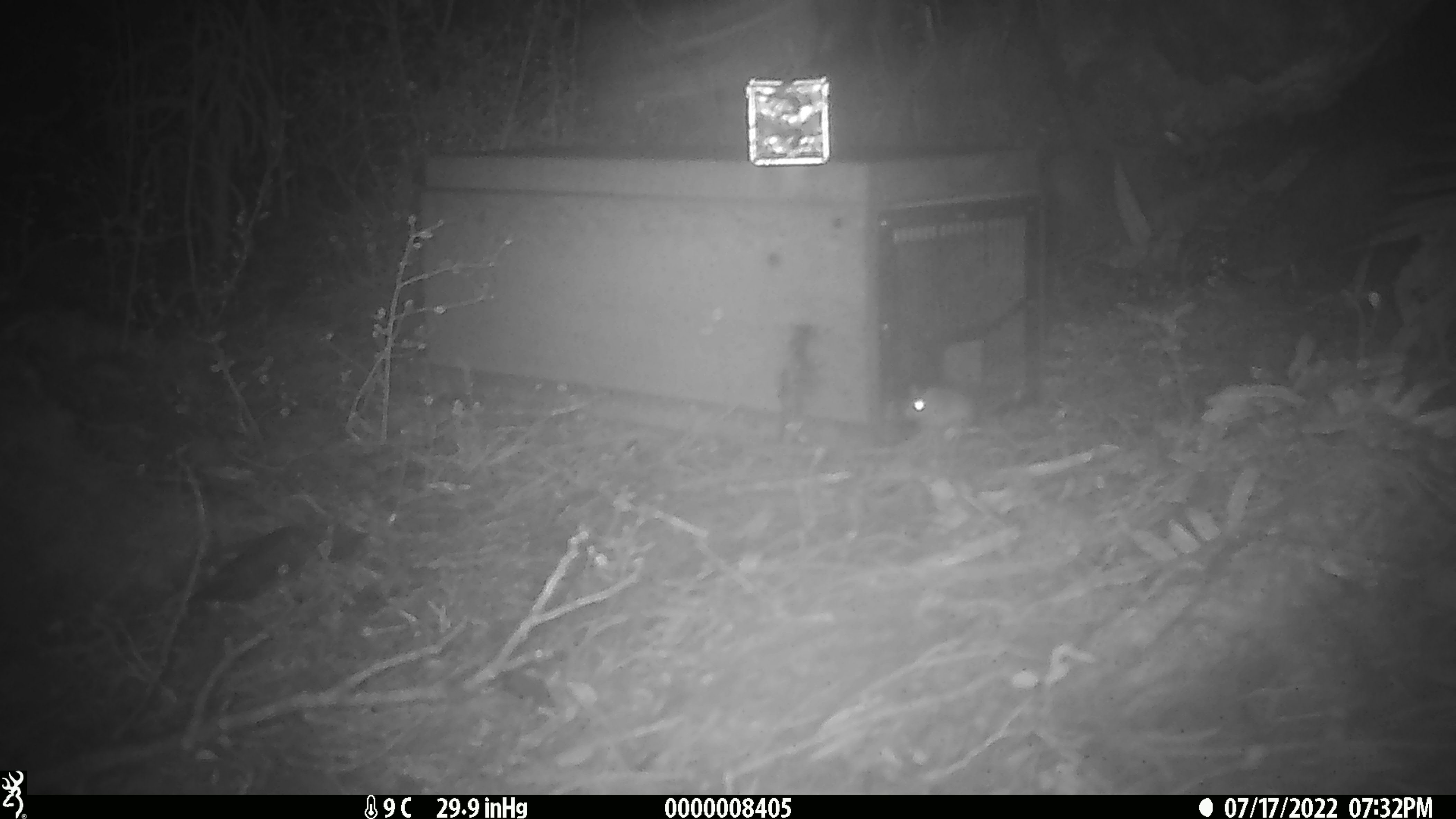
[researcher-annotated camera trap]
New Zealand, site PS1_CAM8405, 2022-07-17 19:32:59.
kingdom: Animalia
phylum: Chordata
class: Mammalia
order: Rodentia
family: Muridae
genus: Mus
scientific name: Mus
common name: mouse